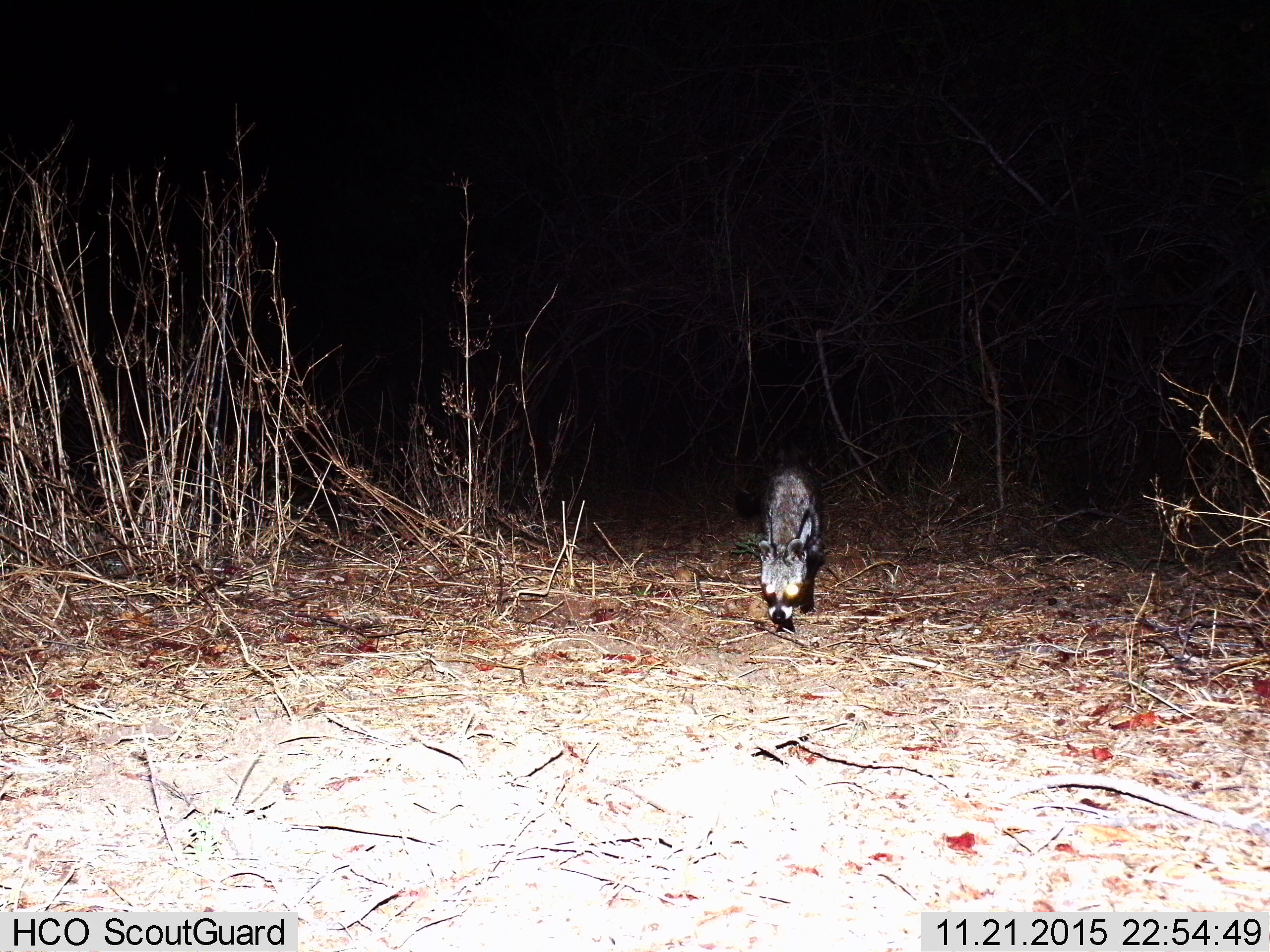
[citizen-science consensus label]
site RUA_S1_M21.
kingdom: Animalia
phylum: Chordata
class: Mammalia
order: Carnivora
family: Viverridae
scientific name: Viverridae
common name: civet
Civet (Viverridae), count 1. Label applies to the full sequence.